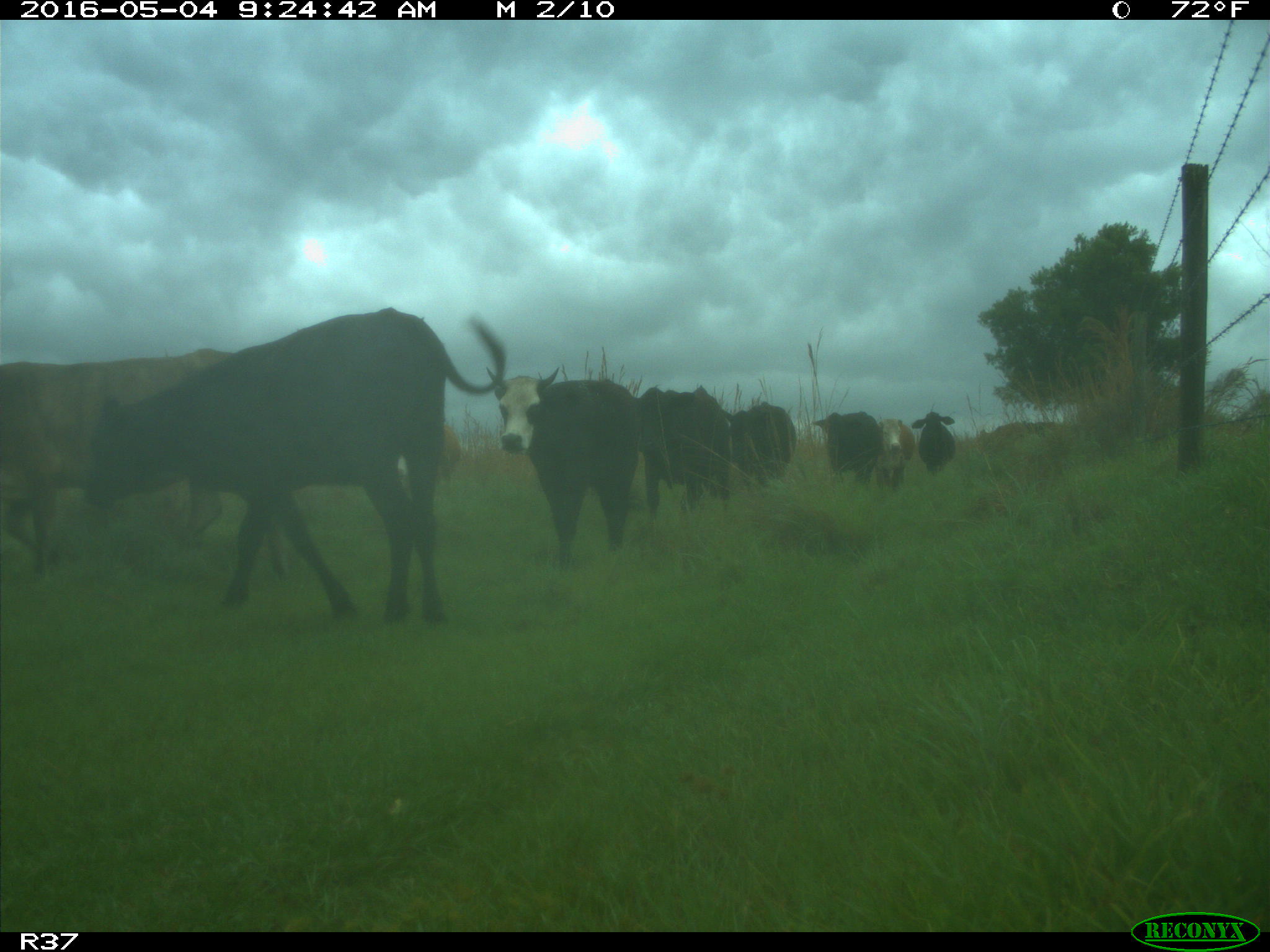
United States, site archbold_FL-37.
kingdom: Animalia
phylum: Chordata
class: Mammalia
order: Artiodactyla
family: Bovidae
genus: Bos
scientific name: Bos taurus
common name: domestic cow